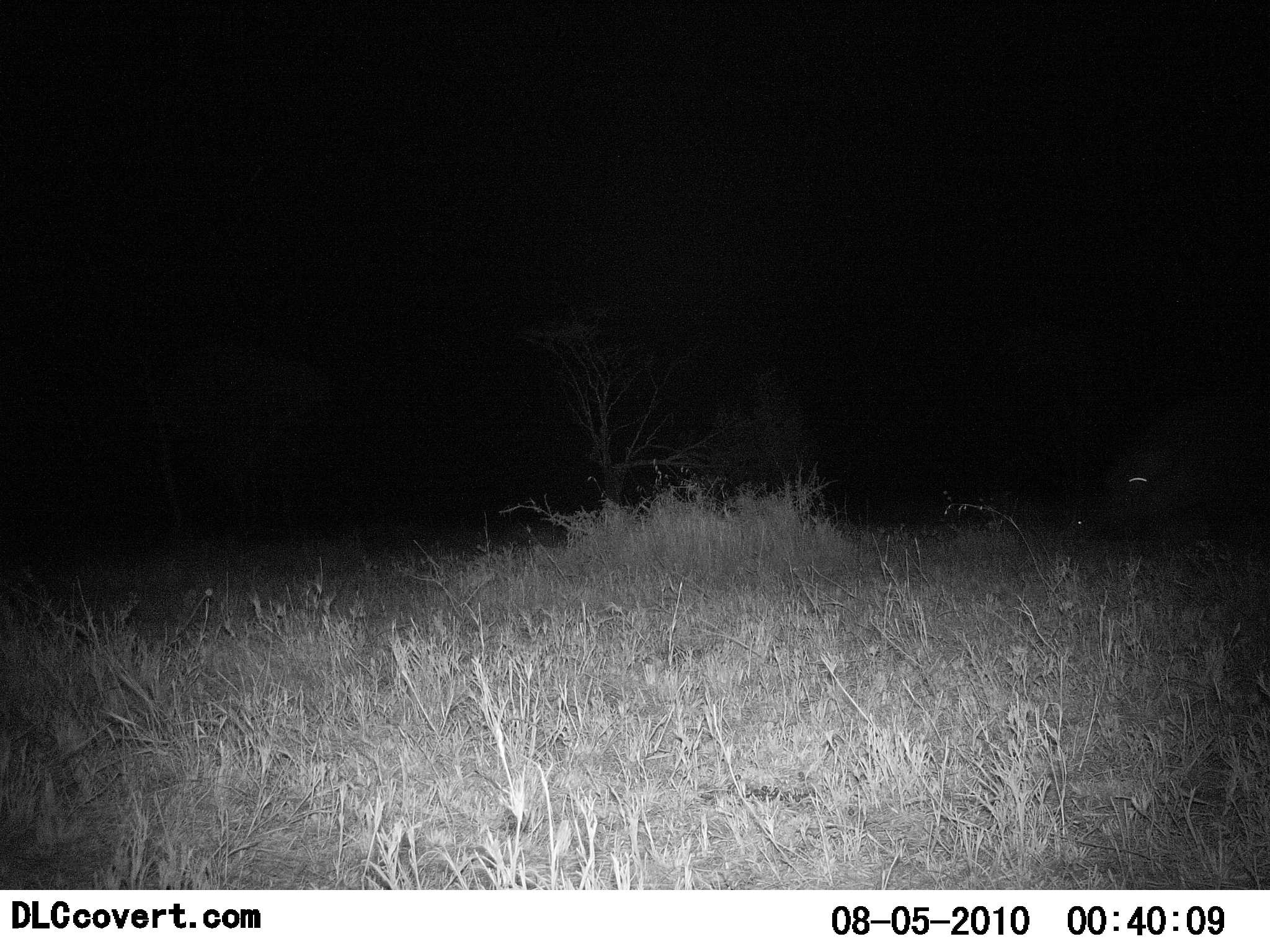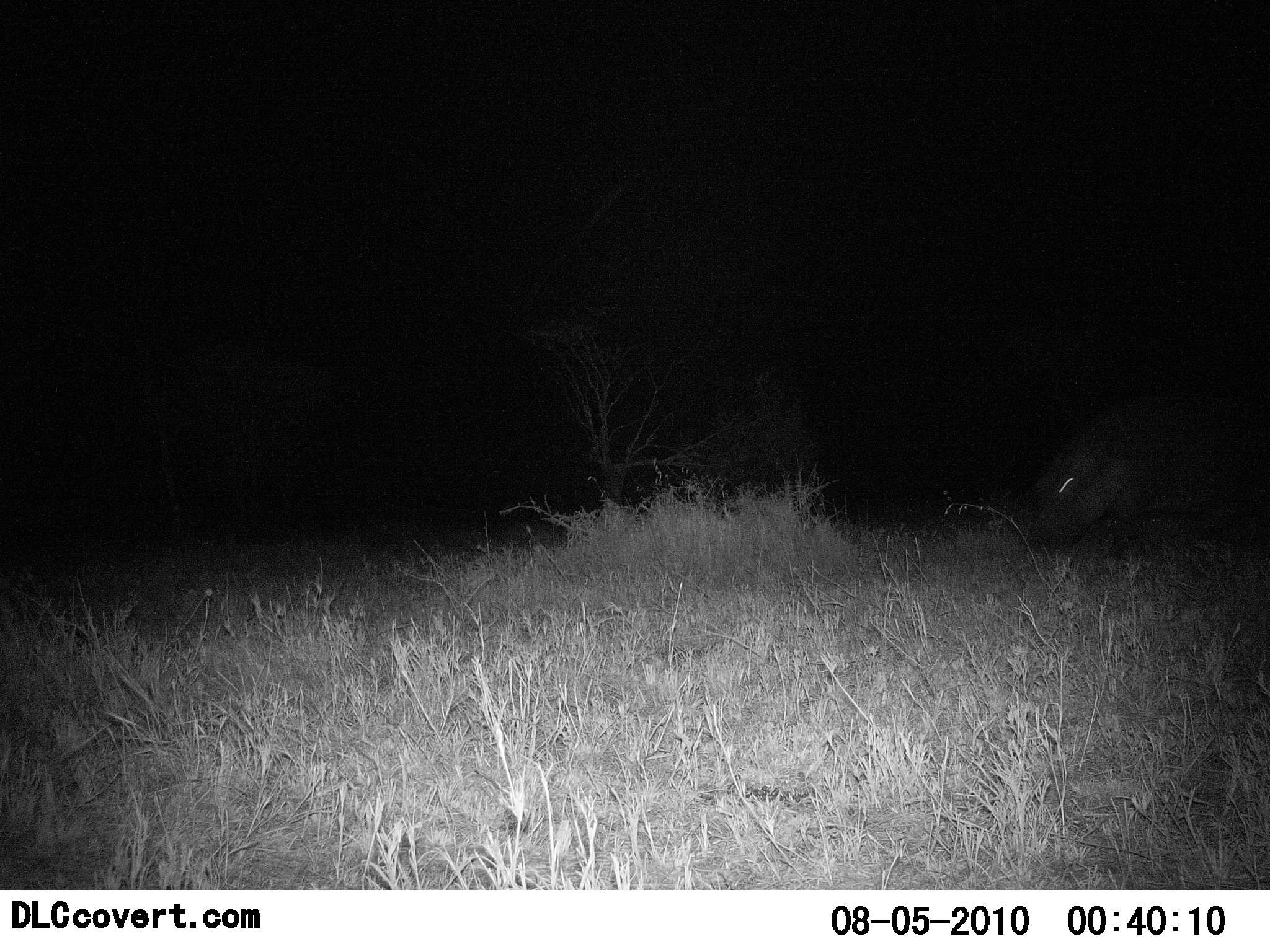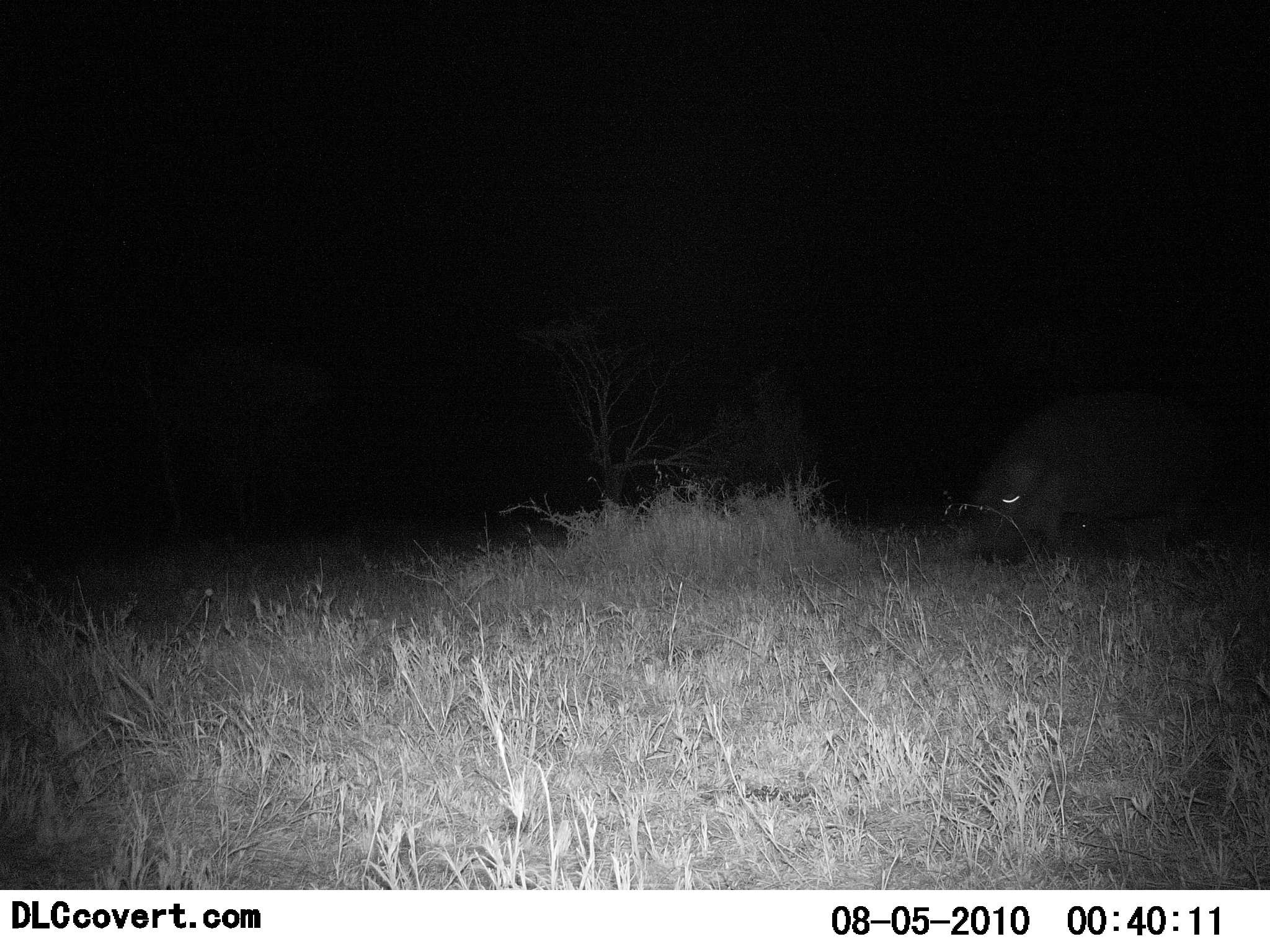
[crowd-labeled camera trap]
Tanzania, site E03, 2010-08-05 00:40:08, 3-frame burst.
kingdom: Animalia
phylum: Chordata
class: Mammalia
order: Artiodactyla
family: Hippopotamidae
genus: Hippopotamus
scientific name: Hippopotamus amphibius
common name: hippopotamus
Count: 1.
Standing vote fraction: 0%.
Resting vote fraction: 0%.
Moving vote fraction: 100%.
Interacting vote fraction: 0%.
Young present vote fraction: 0%.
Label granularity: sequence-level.